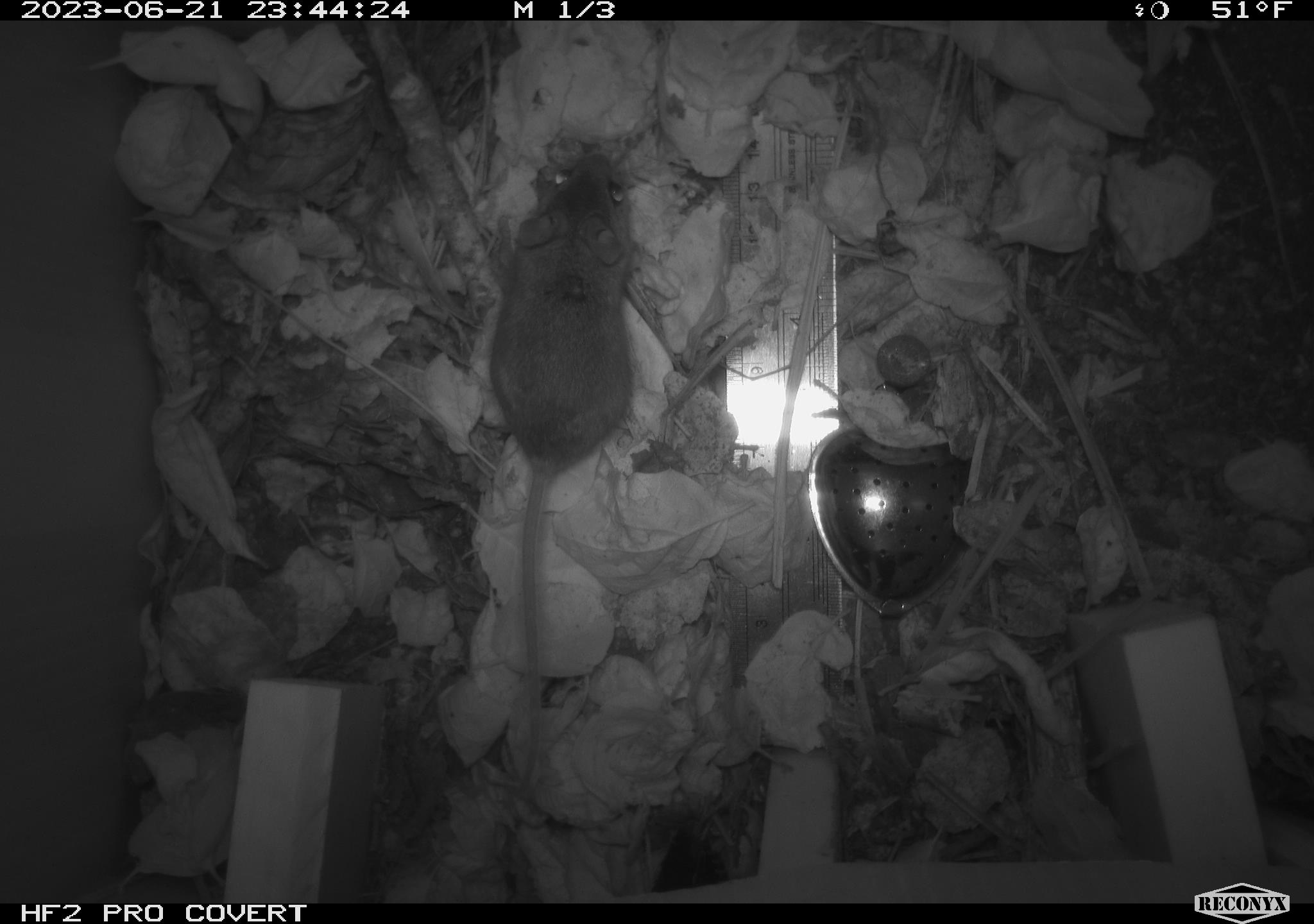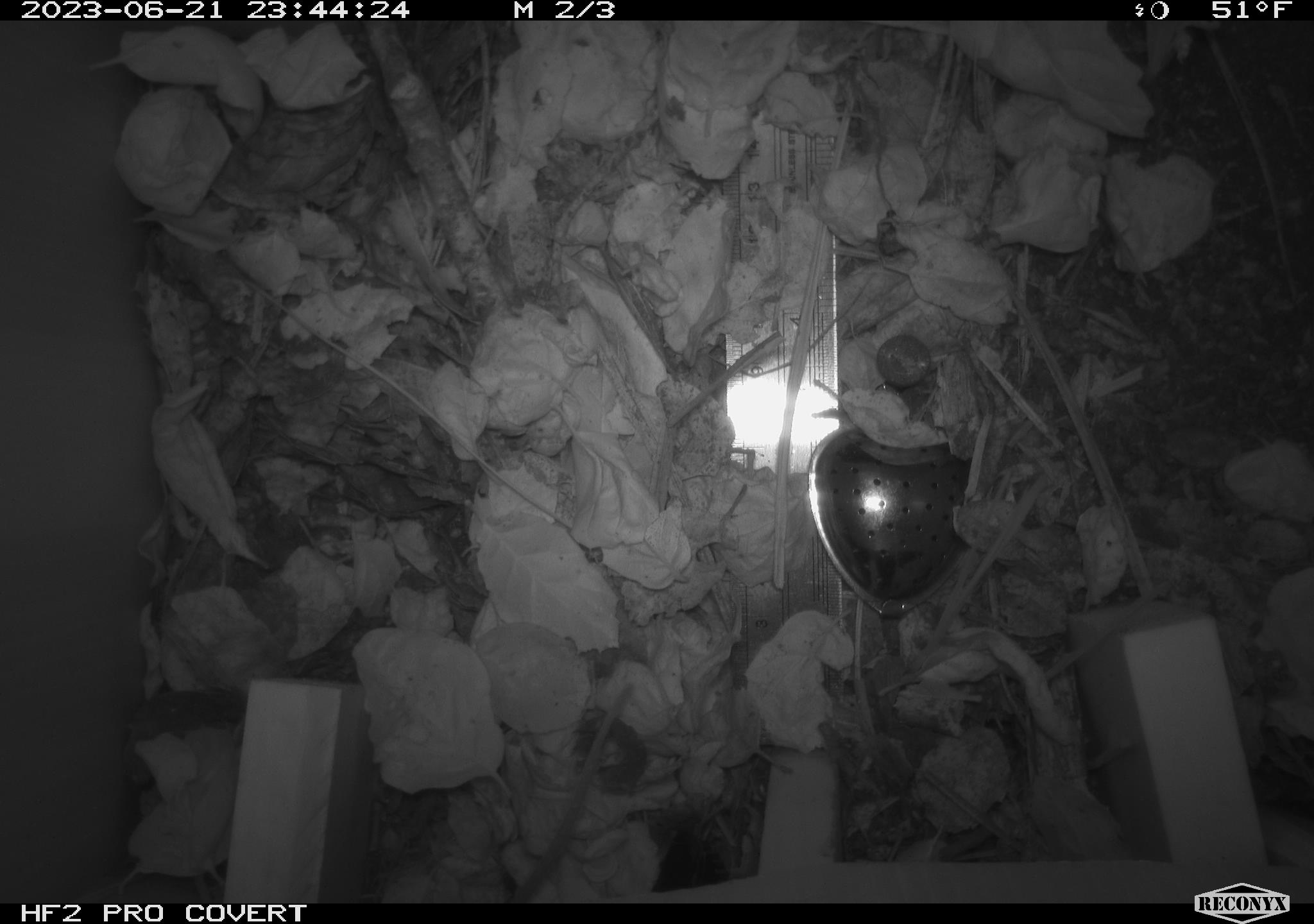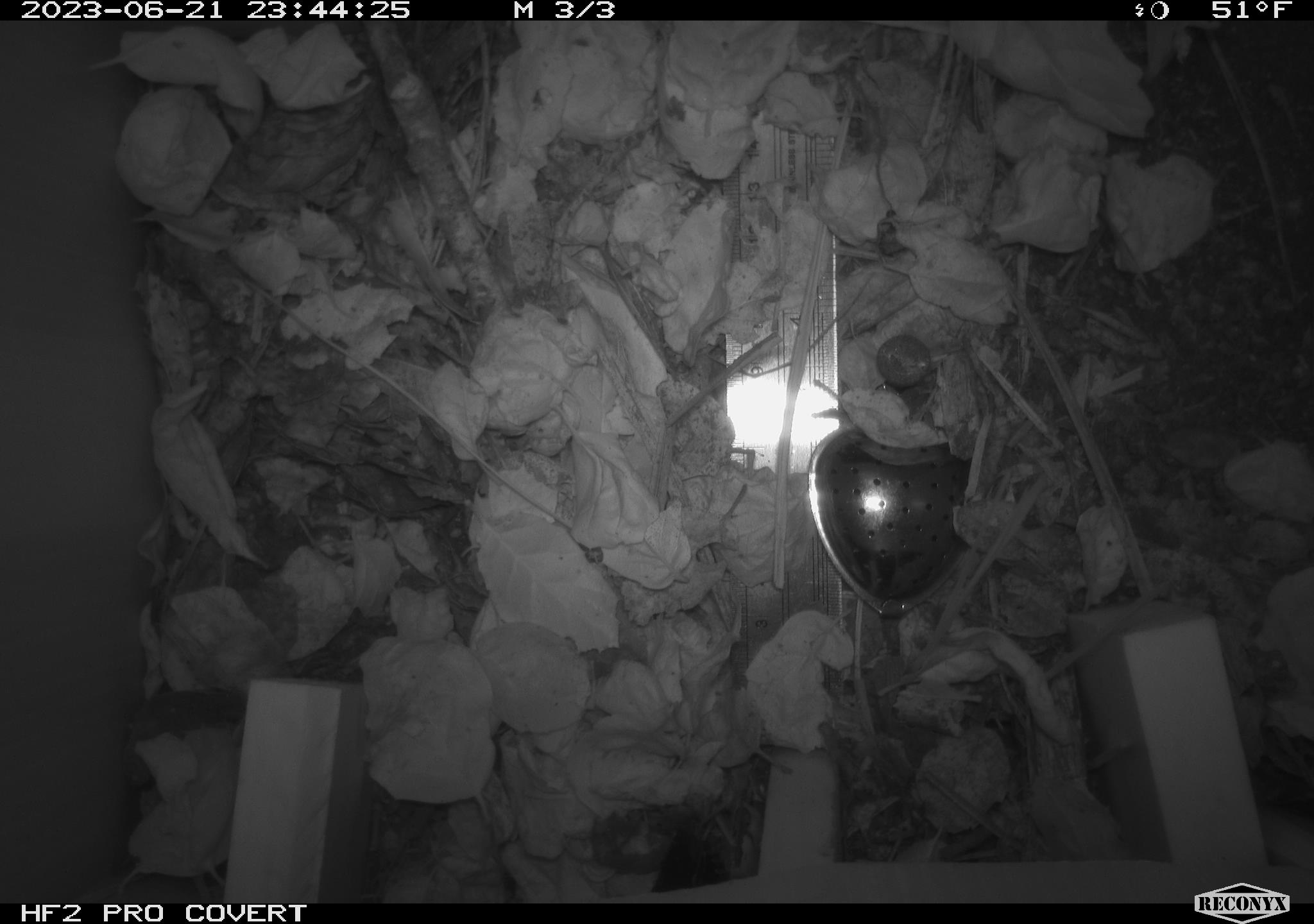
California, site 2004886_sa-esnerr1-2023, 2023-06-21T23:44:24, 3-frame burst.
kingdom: Animalia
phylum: Chordata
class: Mammalia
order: Rodentia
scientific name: Rodentia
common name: mouse species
Mouse species (Rodentia).